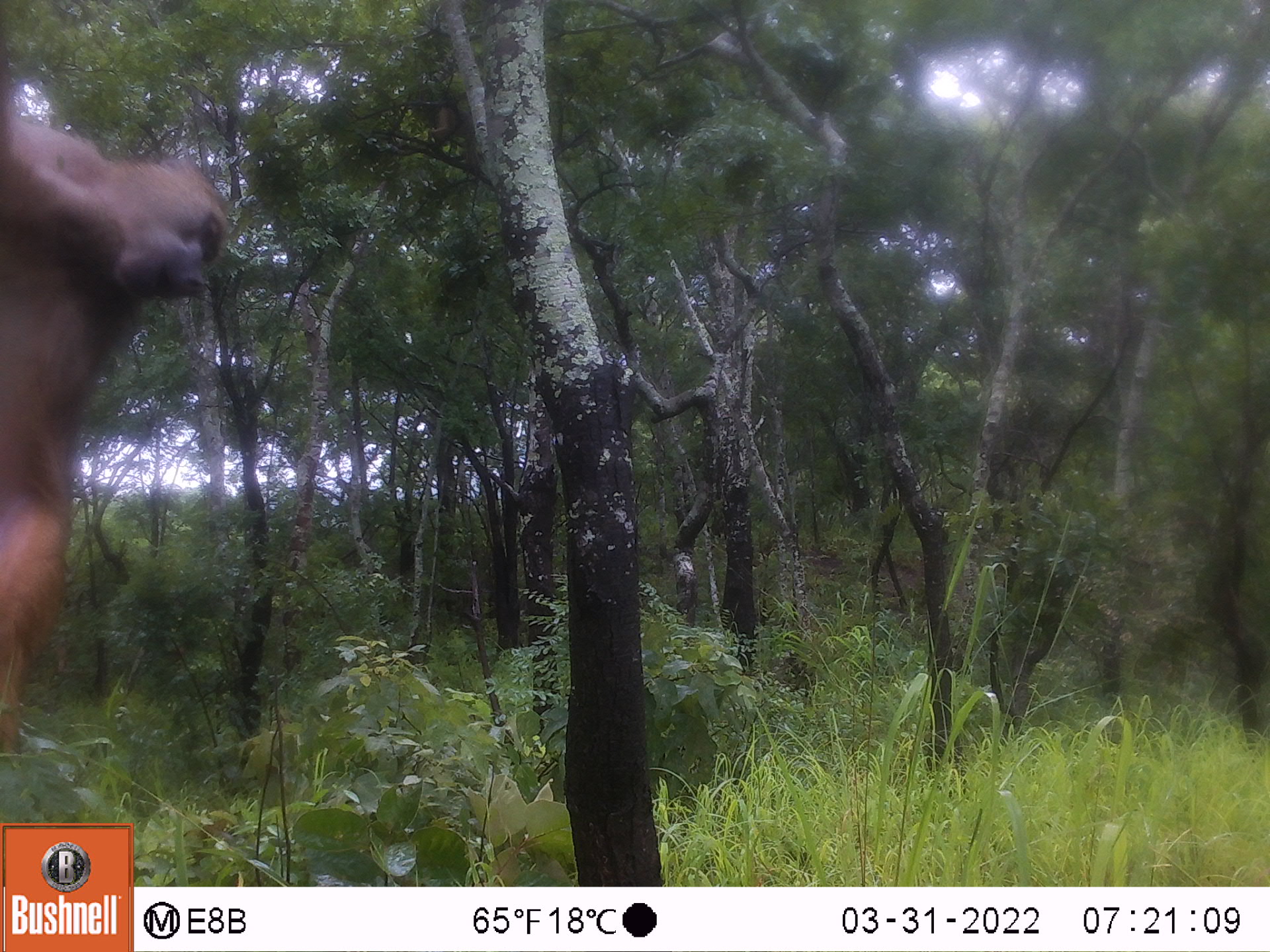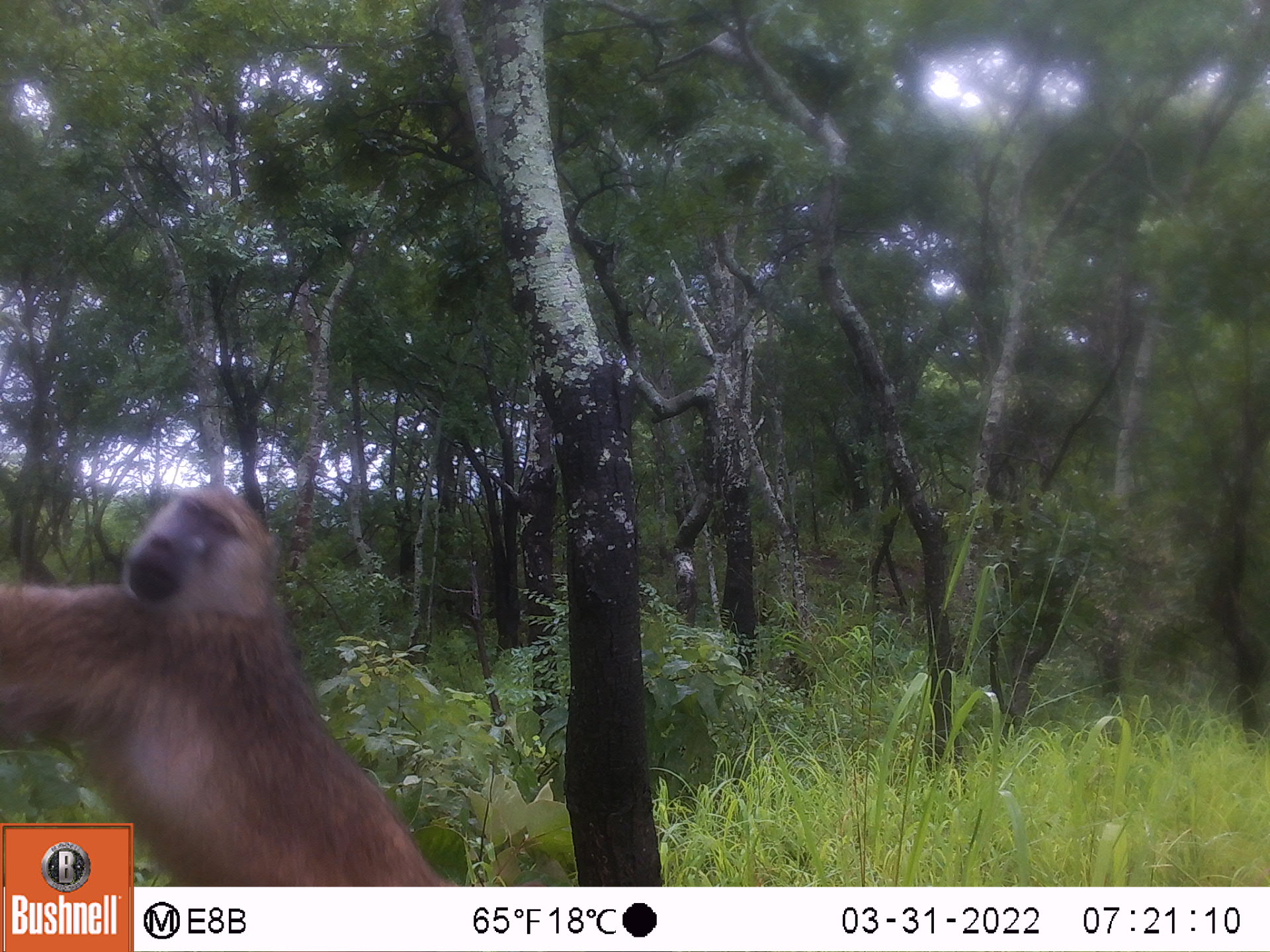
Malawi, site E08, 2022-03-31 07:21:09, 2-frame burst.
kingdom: Animalia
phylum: Chordata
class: Mammalia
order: Primates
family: Cercopithecidae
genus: Papio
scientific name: Papio cynocephalus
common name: yellow baboon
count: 1